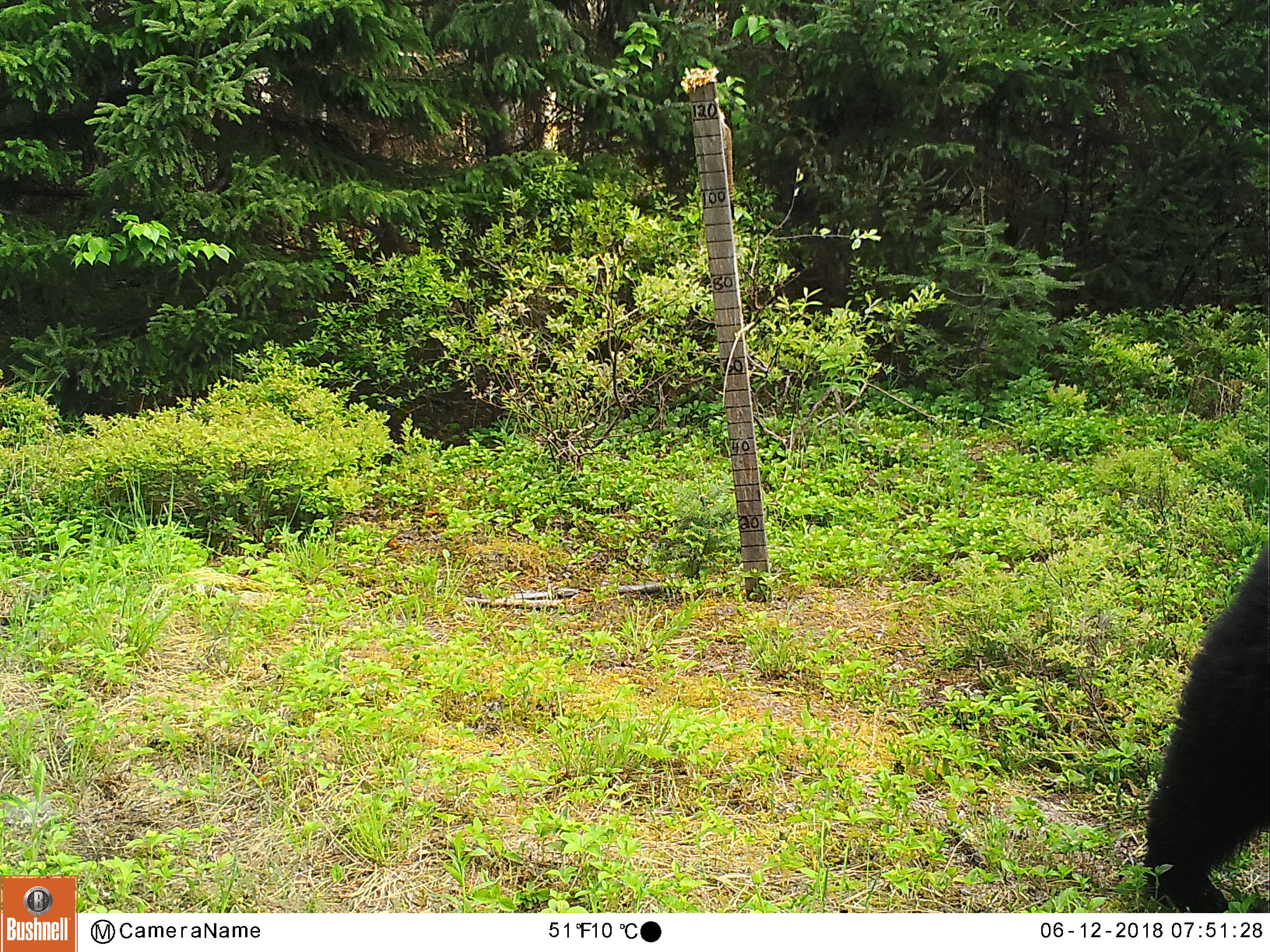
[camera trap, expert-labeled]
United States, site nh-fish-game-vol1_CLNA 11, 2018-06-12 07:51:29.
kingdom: Animalia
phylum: Chordata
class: Mammalia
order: Carnivora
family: Ursidae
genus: Ursus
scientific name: Ursus americanus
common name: black bear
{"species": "black bear (Ursus americanus)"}